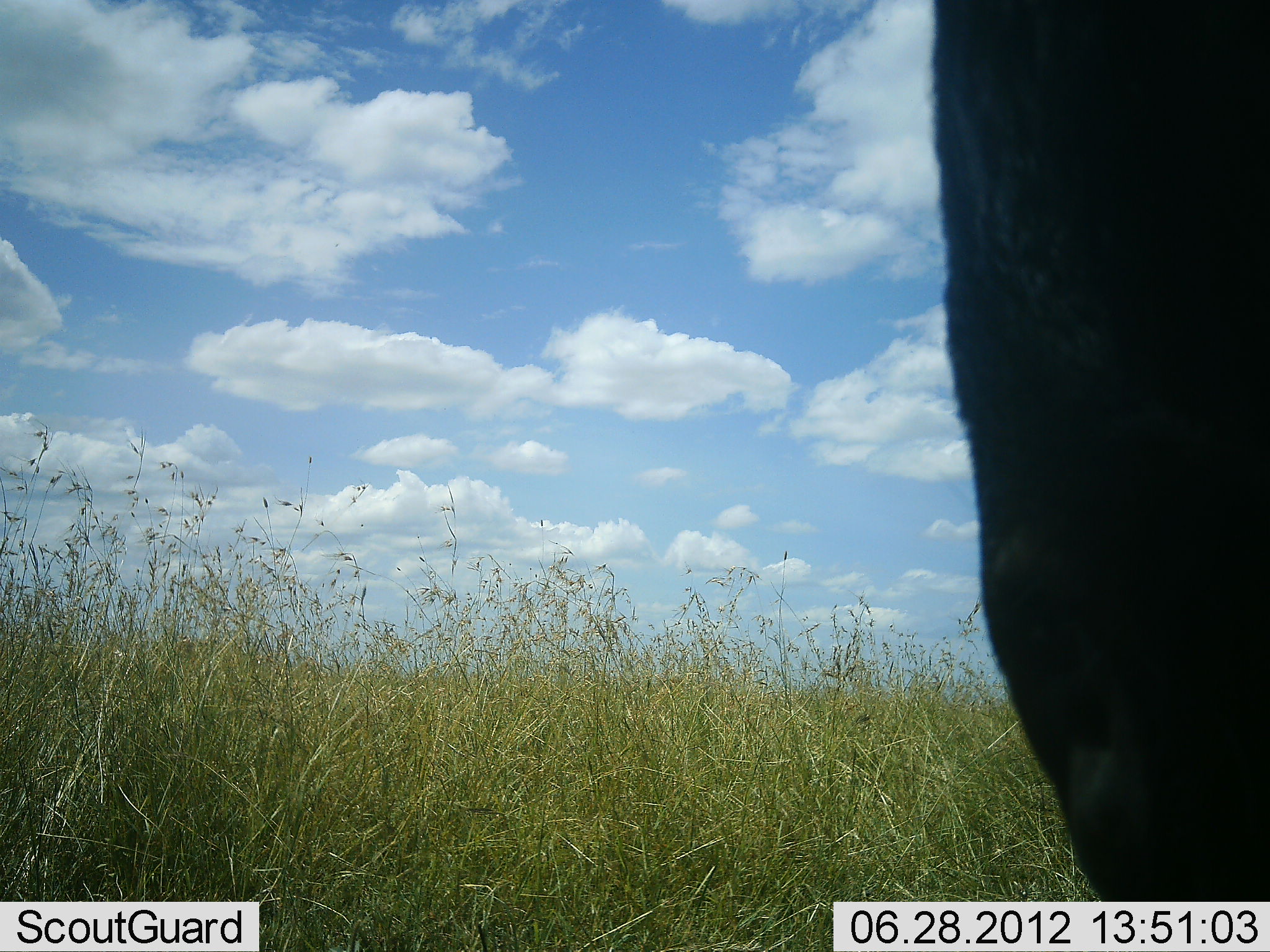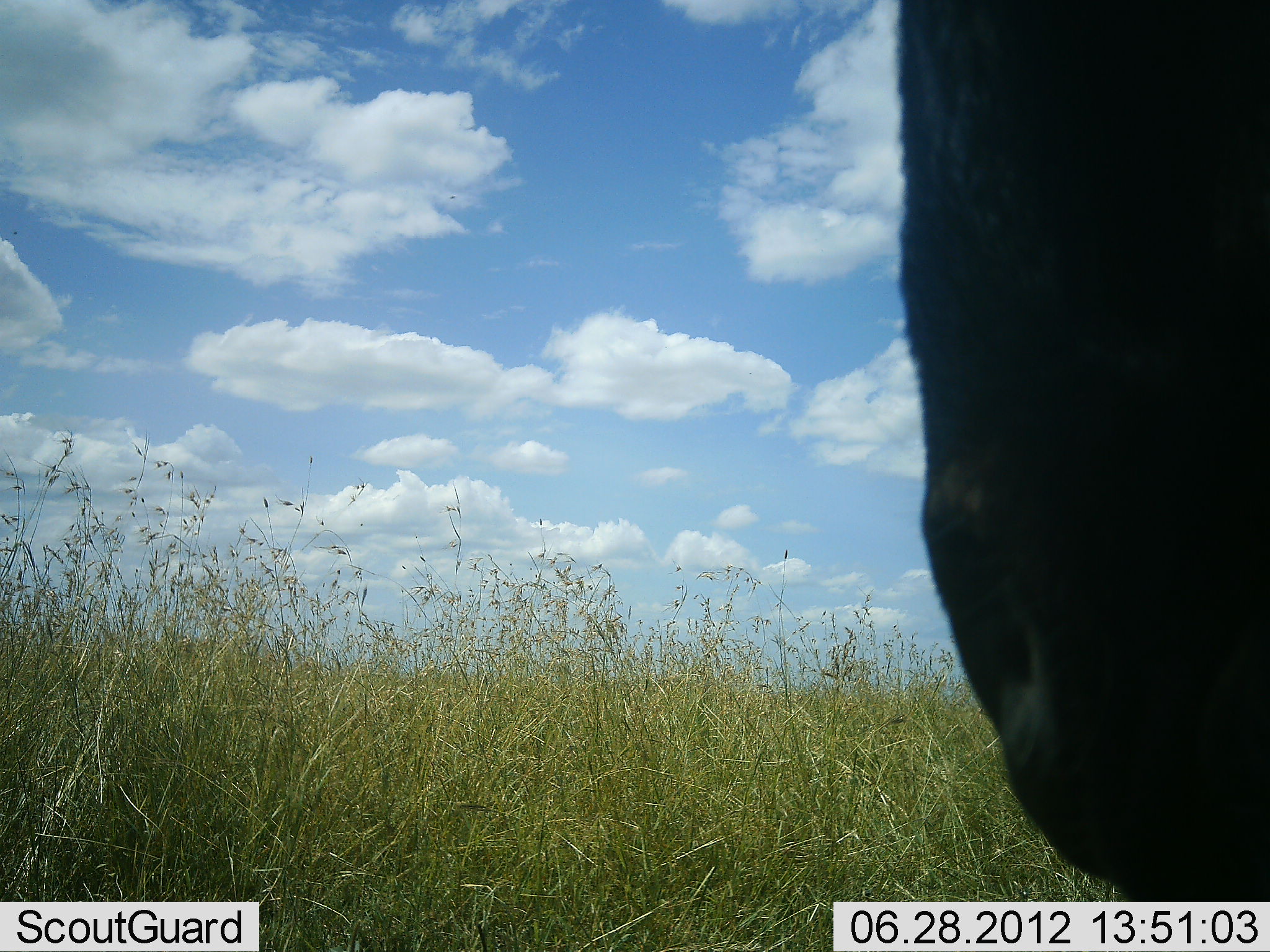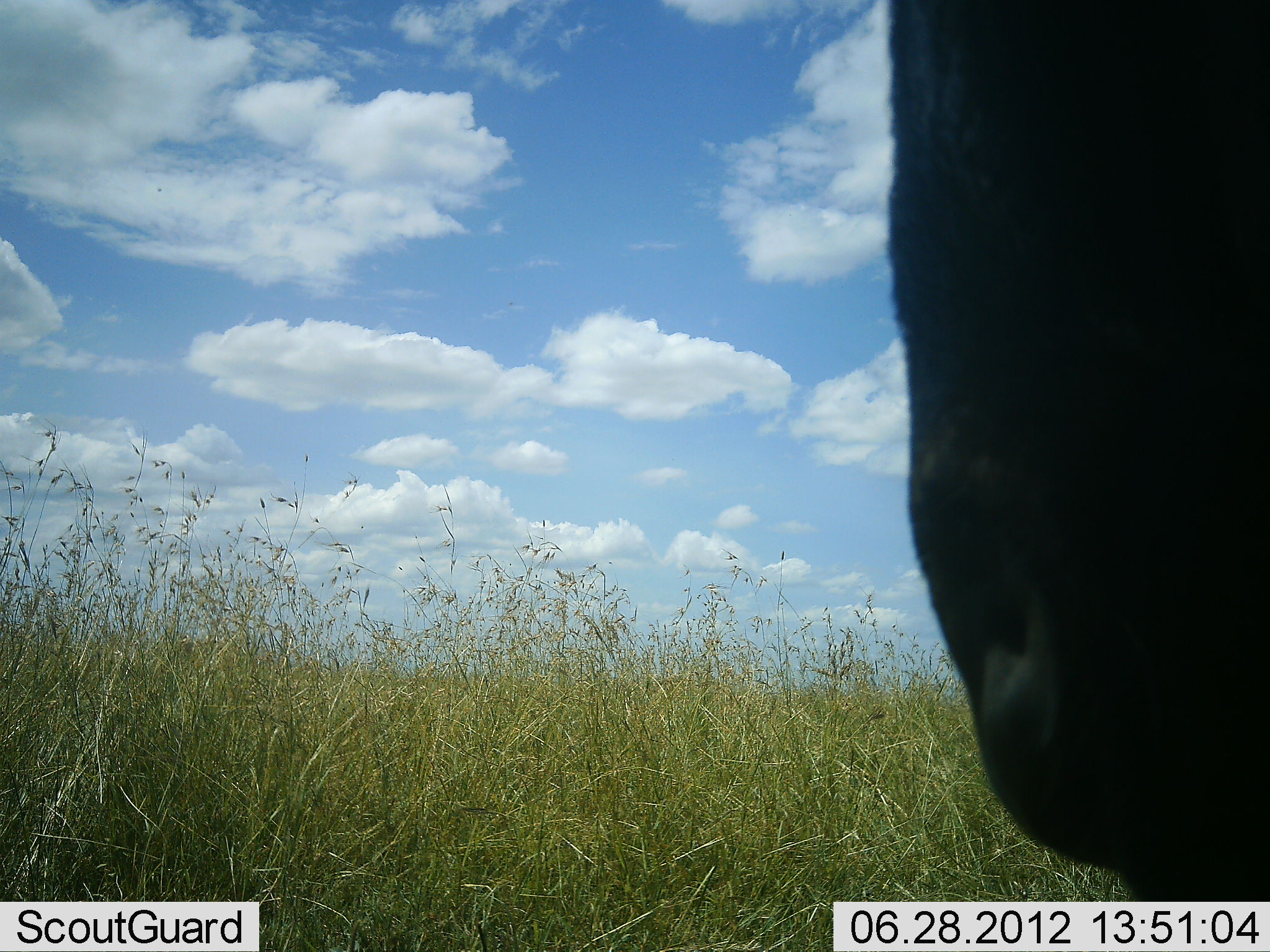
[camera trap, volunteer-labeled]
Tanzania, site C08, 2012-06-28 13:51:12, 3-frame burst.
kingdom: Animalia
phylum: Chordata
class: Mammalia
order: Artiodactyla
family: Bovidae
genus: Connochaetes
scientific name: Connochaetes taurinus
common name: blue wildebeest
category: wildebeest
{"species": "wildebeest (blue wildebeest) (Connochaetes taurinus)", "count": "1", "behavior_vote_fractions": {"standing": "100%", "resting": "0%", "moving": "0%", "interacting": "0%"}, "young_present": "0%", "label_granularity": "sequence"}